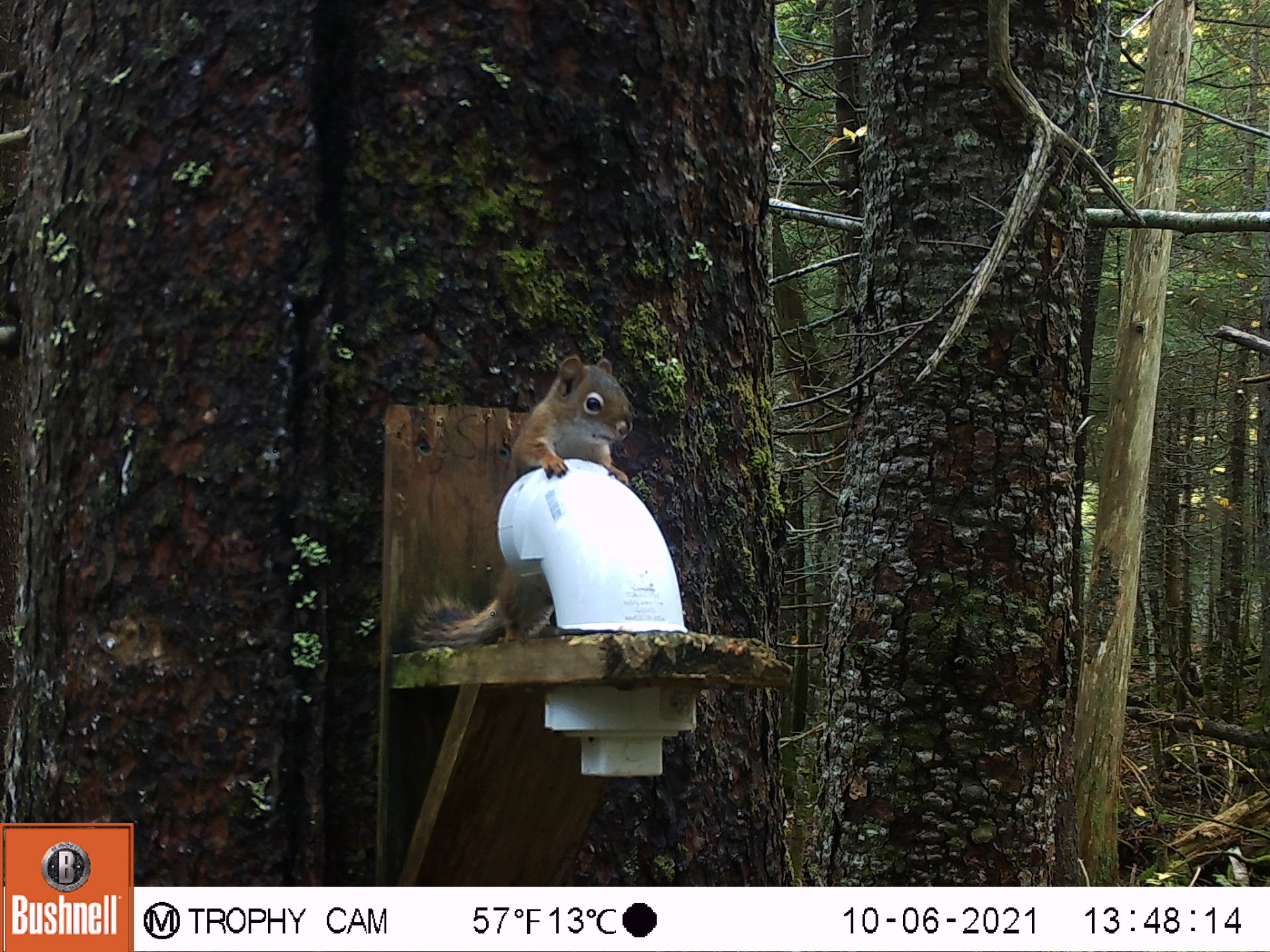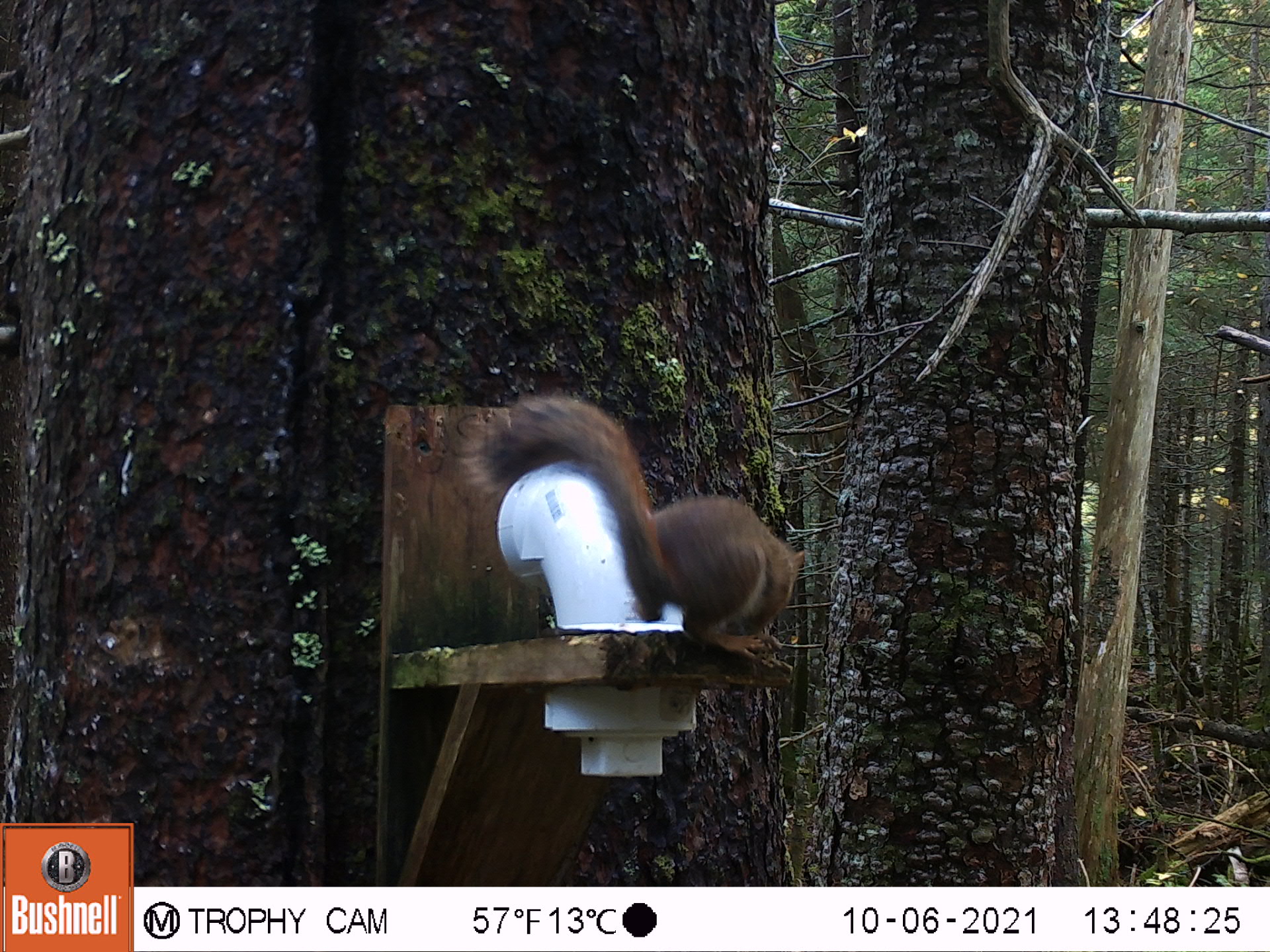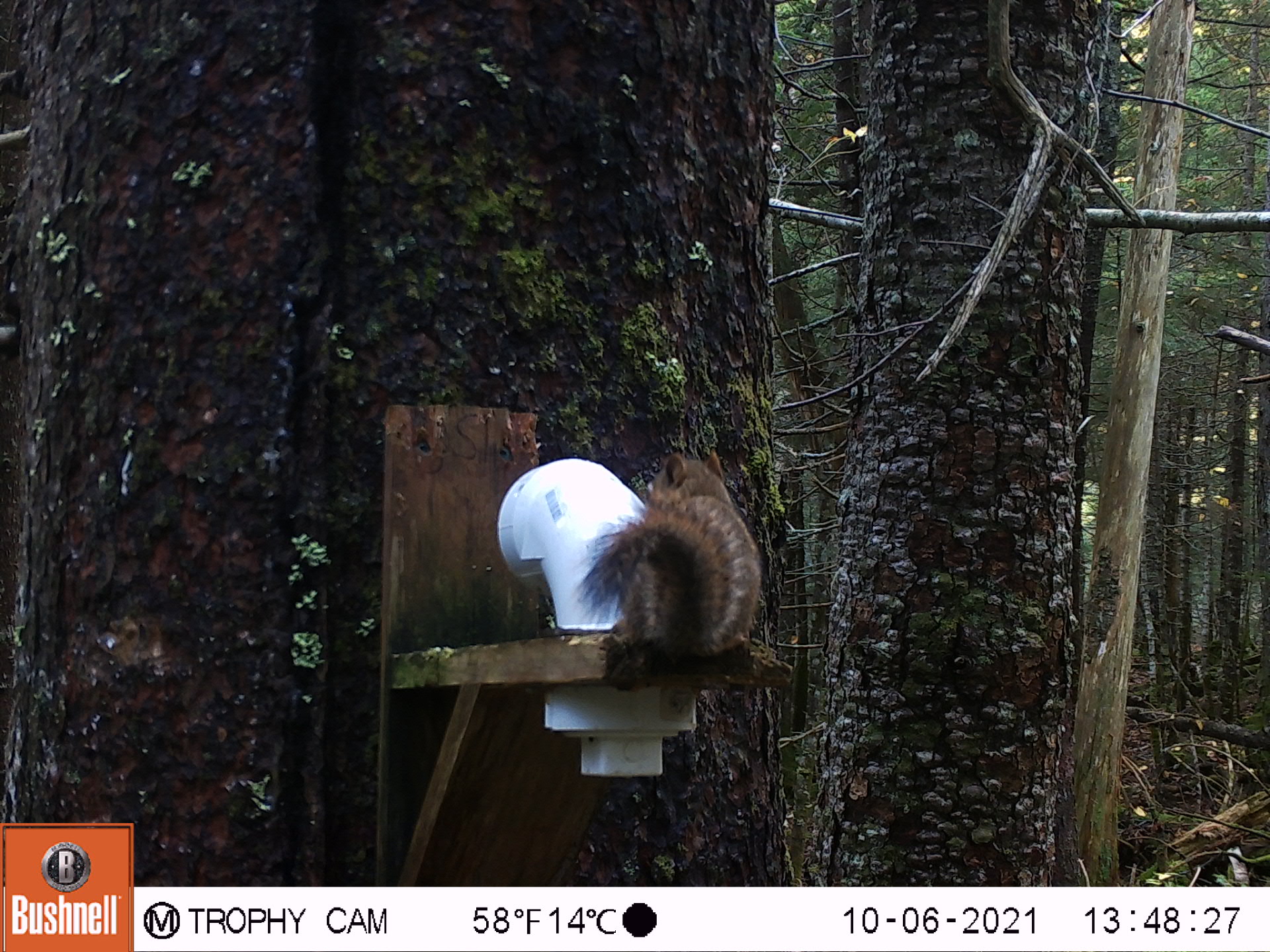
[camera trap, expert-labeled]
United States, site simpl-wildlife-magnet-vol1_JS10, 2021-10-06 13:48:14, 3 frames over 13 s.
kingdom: Animalia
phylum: Chordata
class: Mammalia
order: Rodentia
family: Sciuridae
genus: Tamiasciurus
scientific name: Tamiasciurus hudsonicus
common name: red squirrel